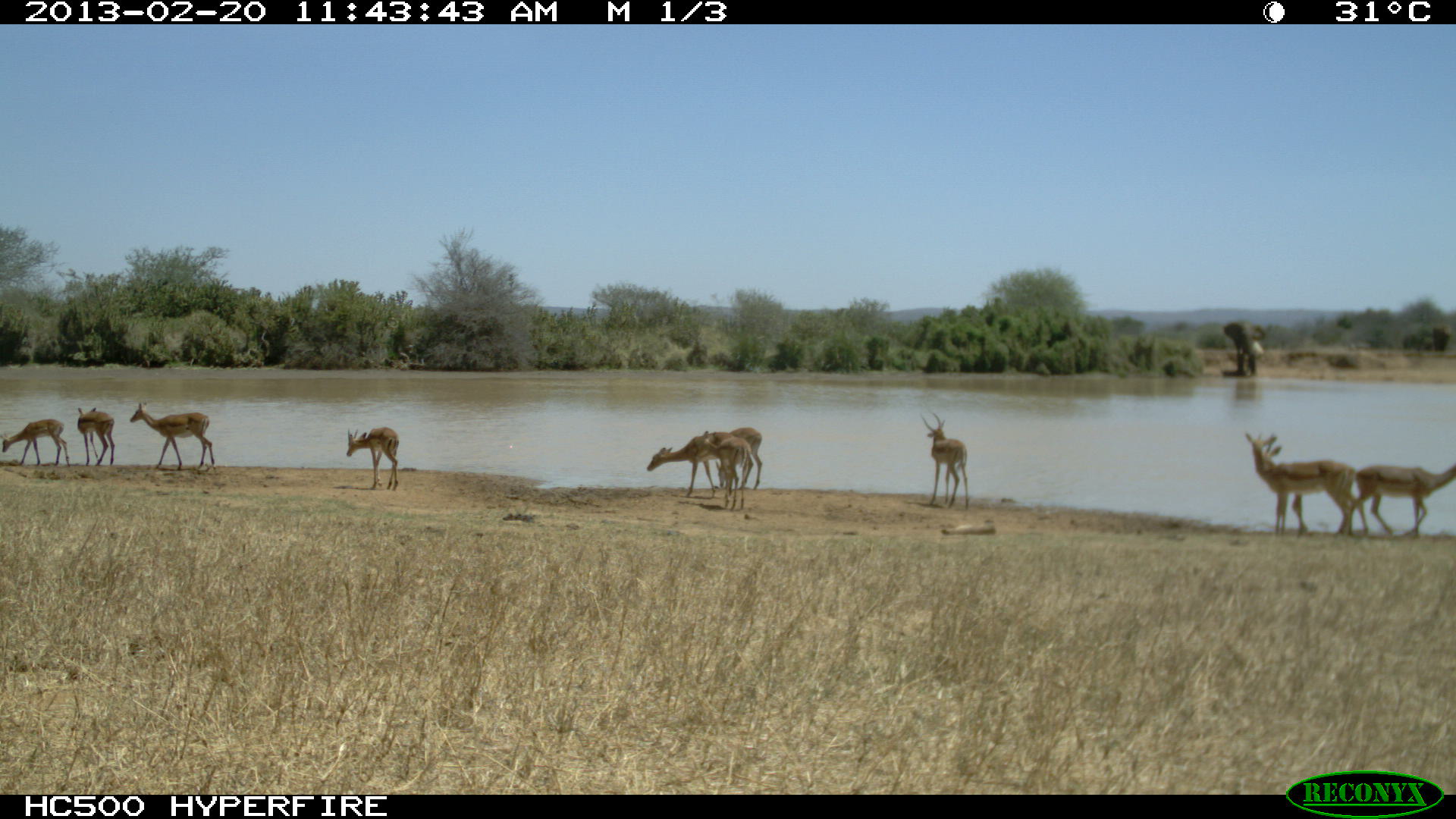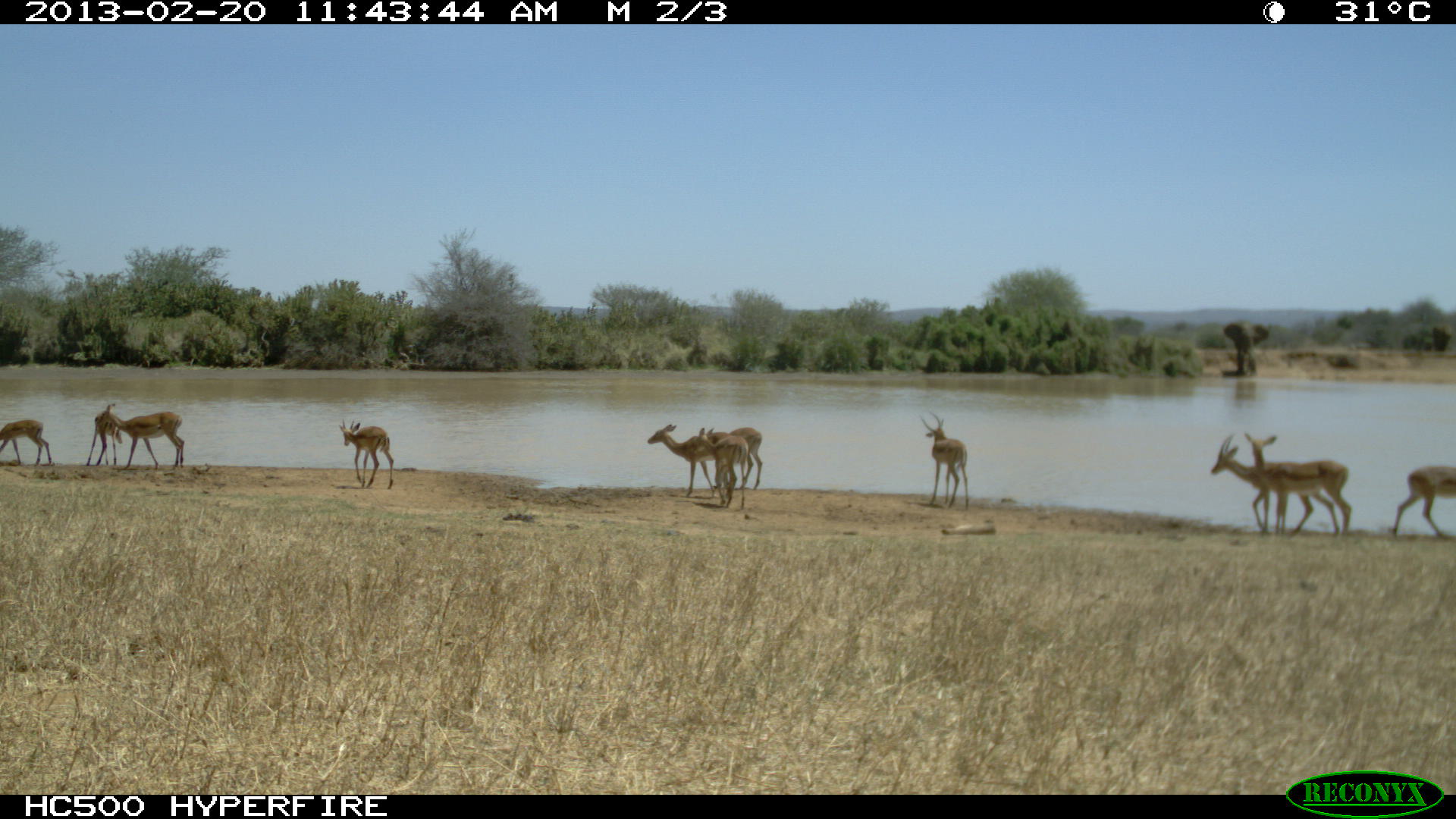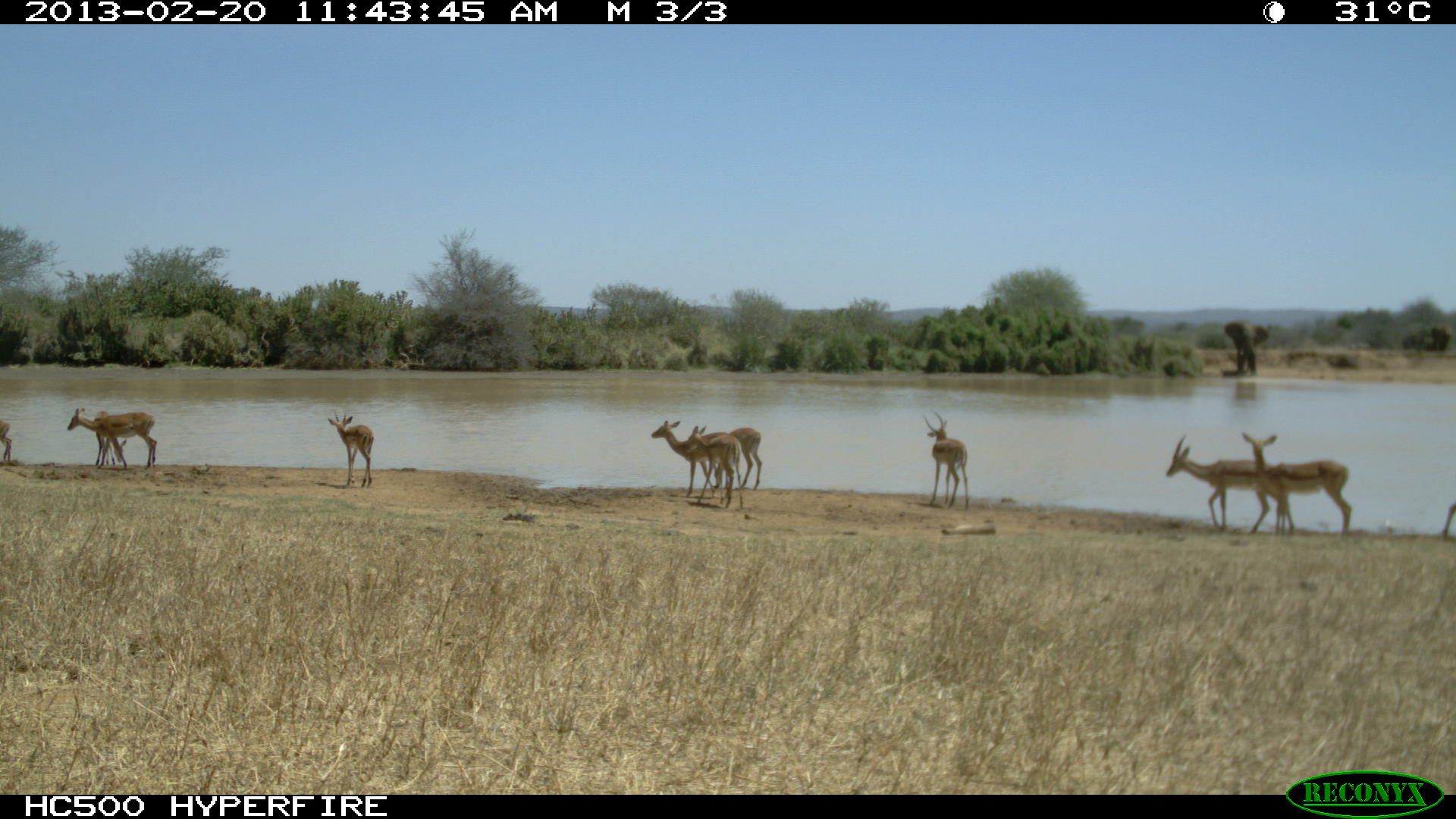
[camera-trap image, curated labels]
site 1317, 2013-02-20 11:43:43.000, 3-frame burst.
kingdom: Animalia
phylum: Chordata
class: Mammalia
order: Artiodactyla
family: Bovidae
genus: Aepyceros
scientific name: Aepyceros melampus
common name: impala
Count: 7.